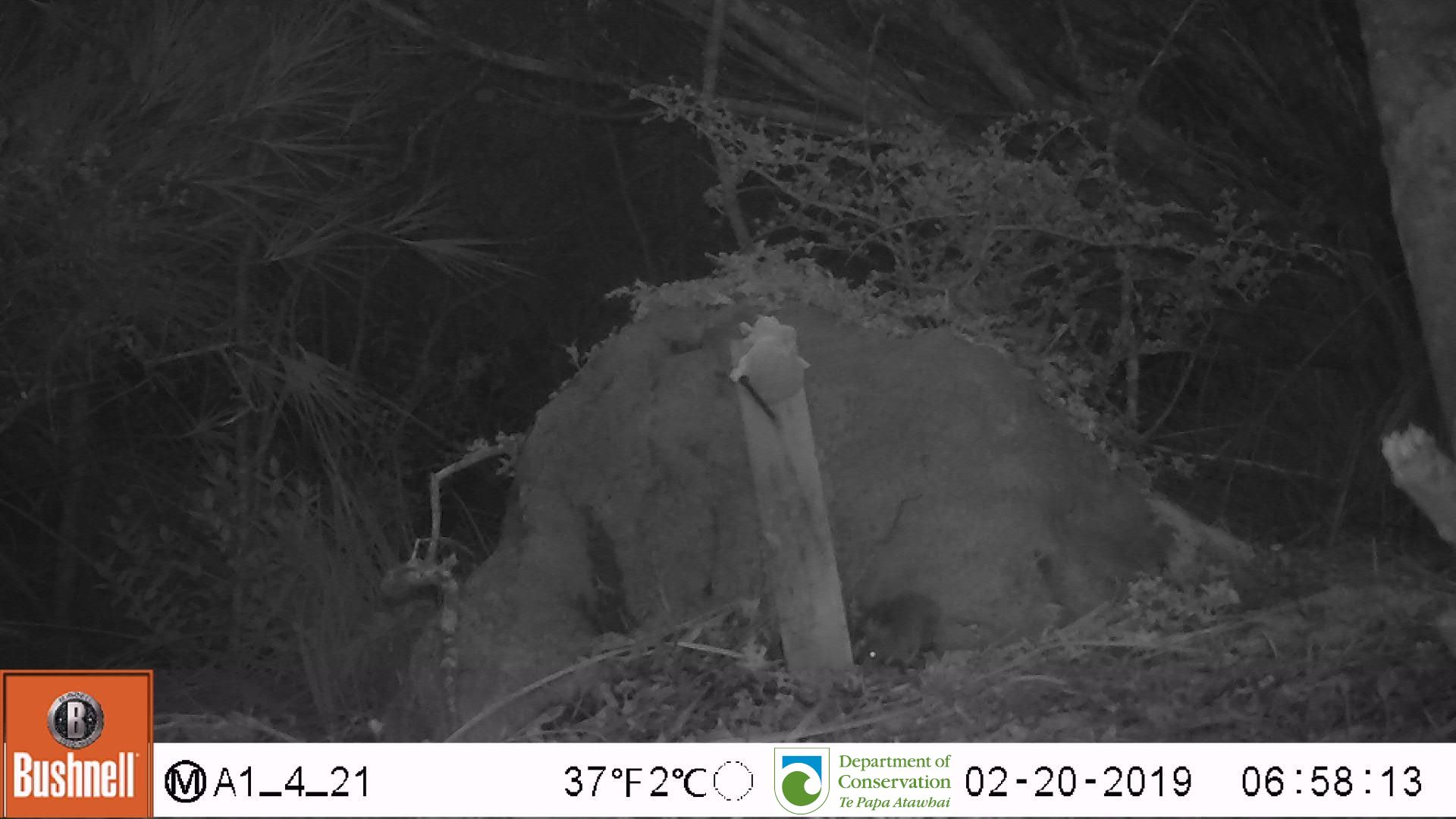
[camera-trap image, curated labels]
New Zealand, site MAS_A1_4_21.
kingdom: Animalia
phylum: Chordata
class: Mammalia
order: Rodentia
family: Muridae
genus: Mus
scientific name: Mus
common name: mouse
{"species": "mouse (Mus)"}